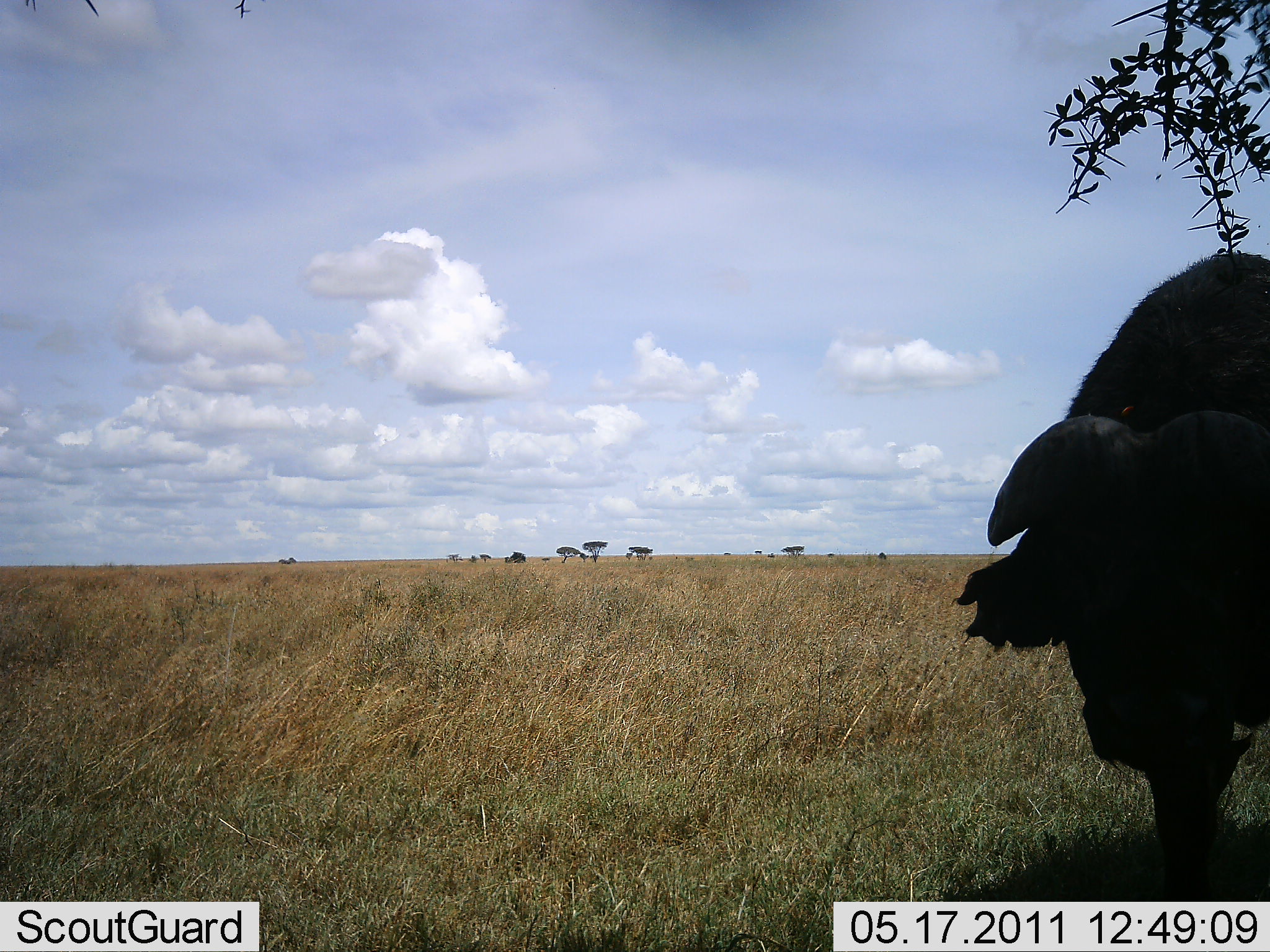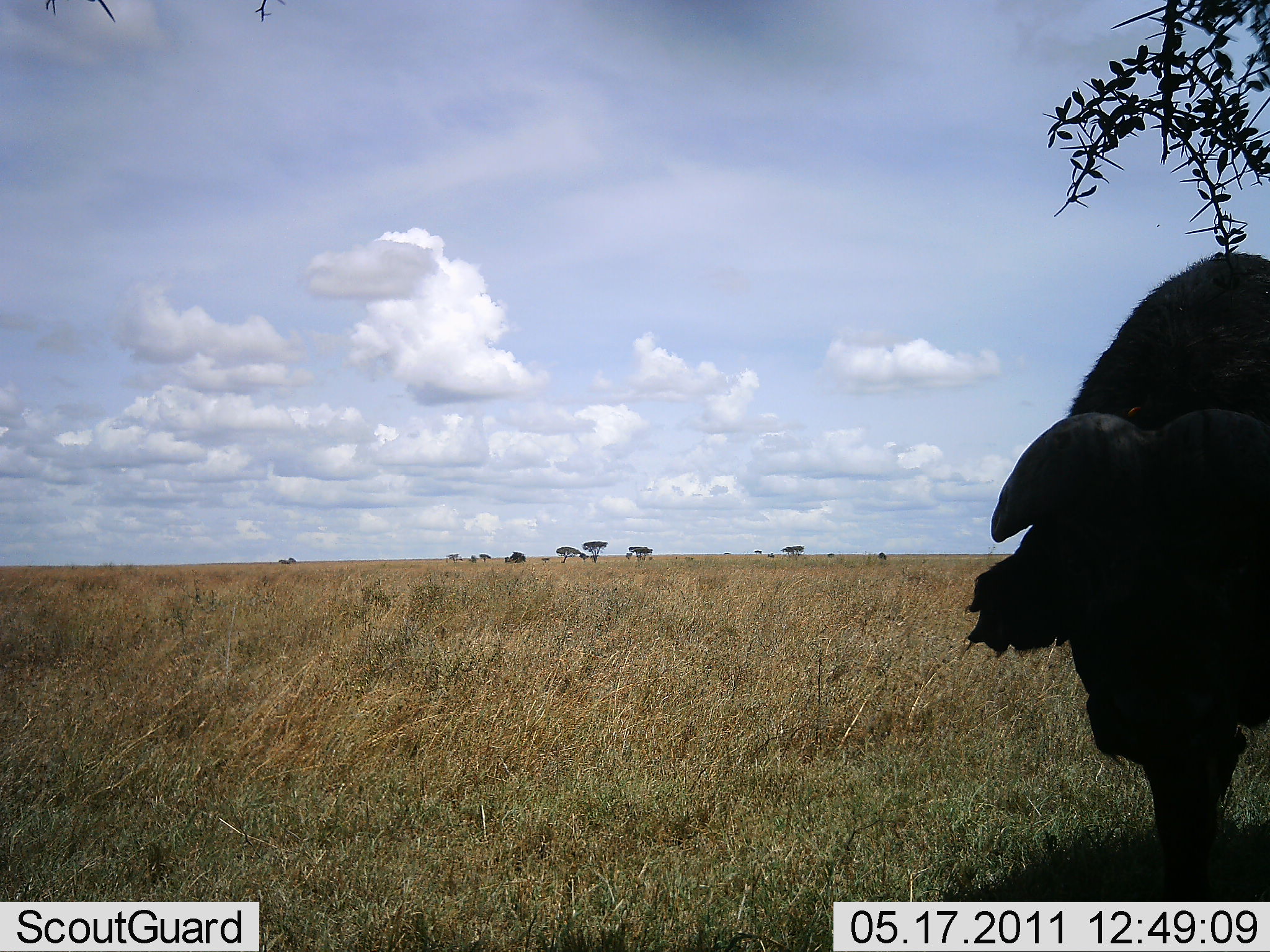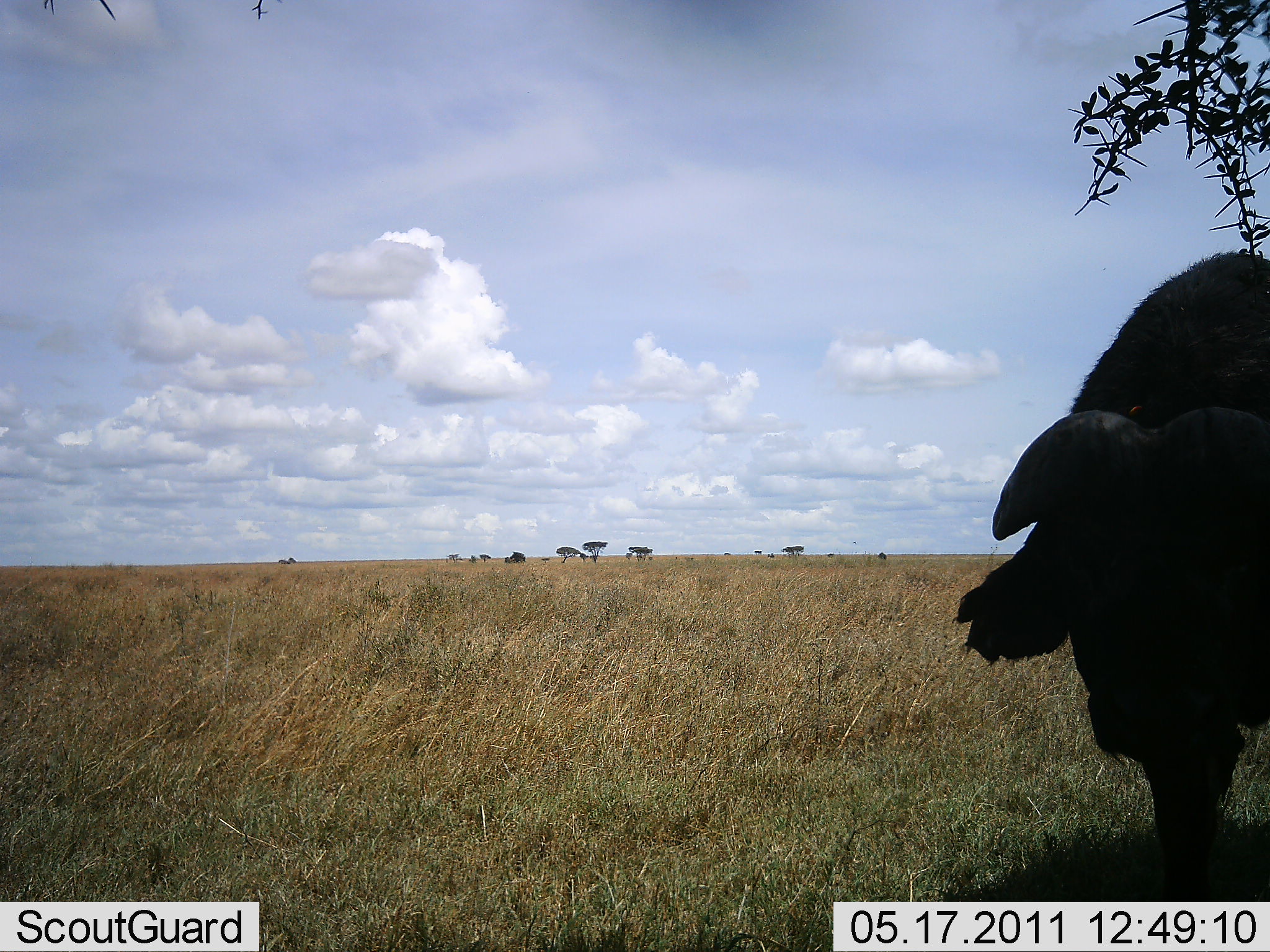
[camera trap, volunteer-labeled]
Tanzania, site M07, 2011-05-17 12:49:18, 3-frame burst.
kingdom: Animalia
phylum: Chordata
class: Mammalia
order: Artiodactyla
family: Bovidae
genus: Syncerus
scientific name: Syncerus caffer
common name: cape buffalo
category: buffalo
Buffalo (cape buffalo) (Syncerus caffer), count 1. Behavior (volunteer vote fractions): standing 86%, resting 0%, moving 7%, interacting 0%. Young present (vote fraction): 0%. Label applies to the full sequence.